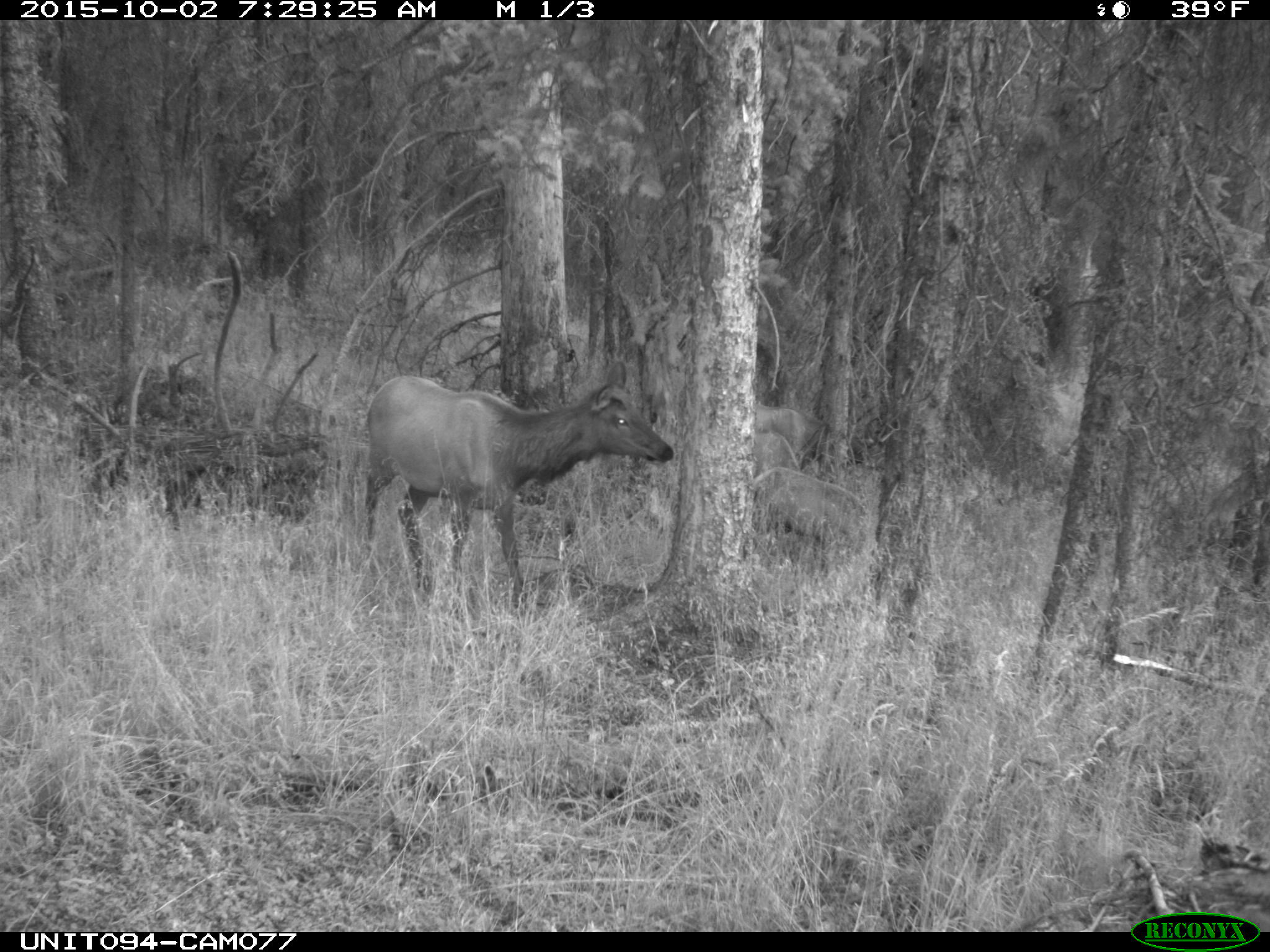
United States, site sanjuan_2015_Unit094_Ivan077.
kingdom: Animalia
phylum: Chordata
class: Mammalia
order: Artiodactyla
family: Cervidae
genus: Cervus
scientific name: Cervus elaphus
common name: red deer